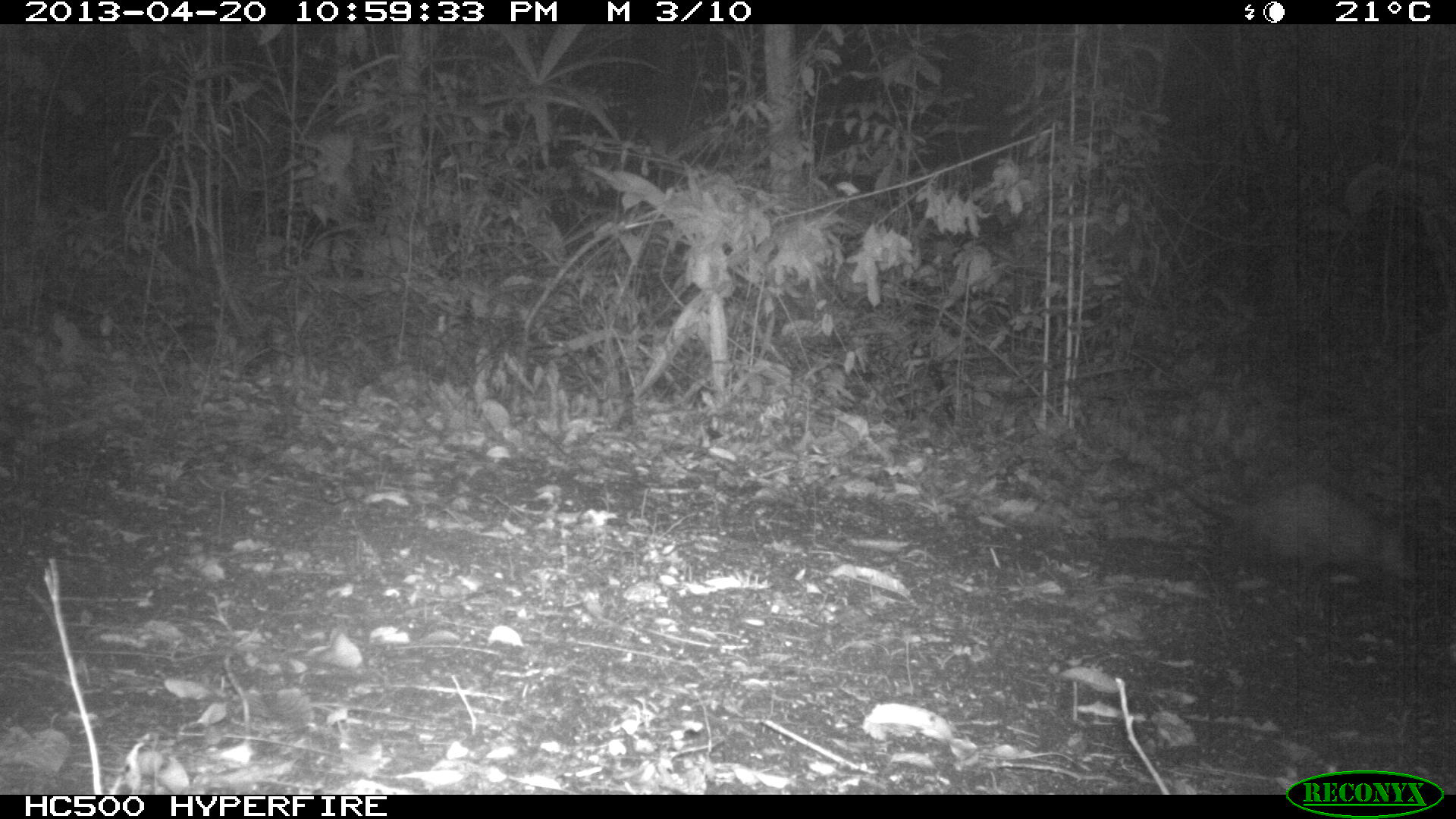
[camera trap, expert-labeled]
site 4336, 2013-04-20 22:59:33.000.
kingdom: Animalia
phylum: Chordata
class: Mammalia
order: Didelphimorphia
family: Didelphidae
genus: Didelphis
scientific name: Didelphis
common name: american opossums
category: didelphis sp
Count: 1.